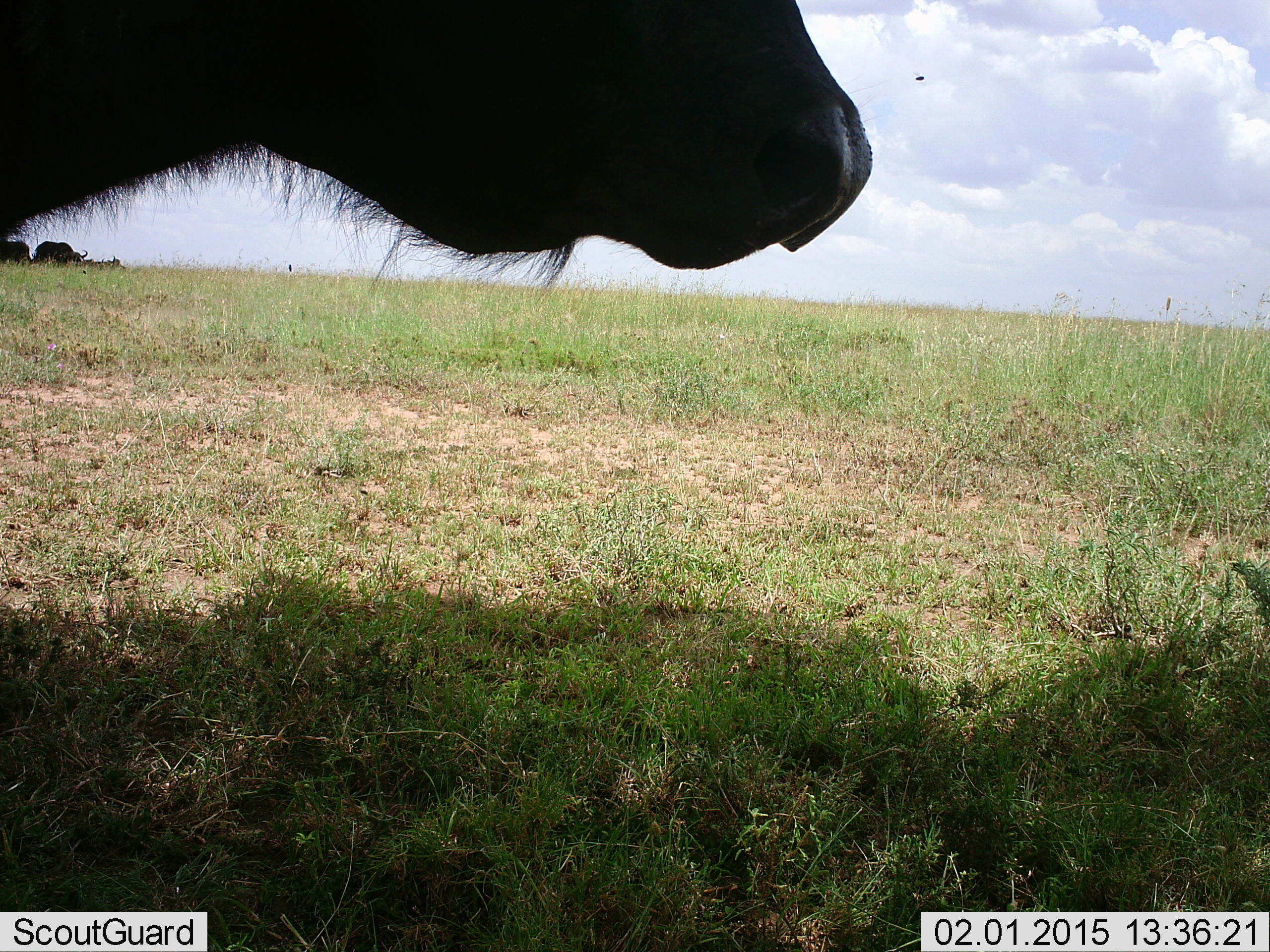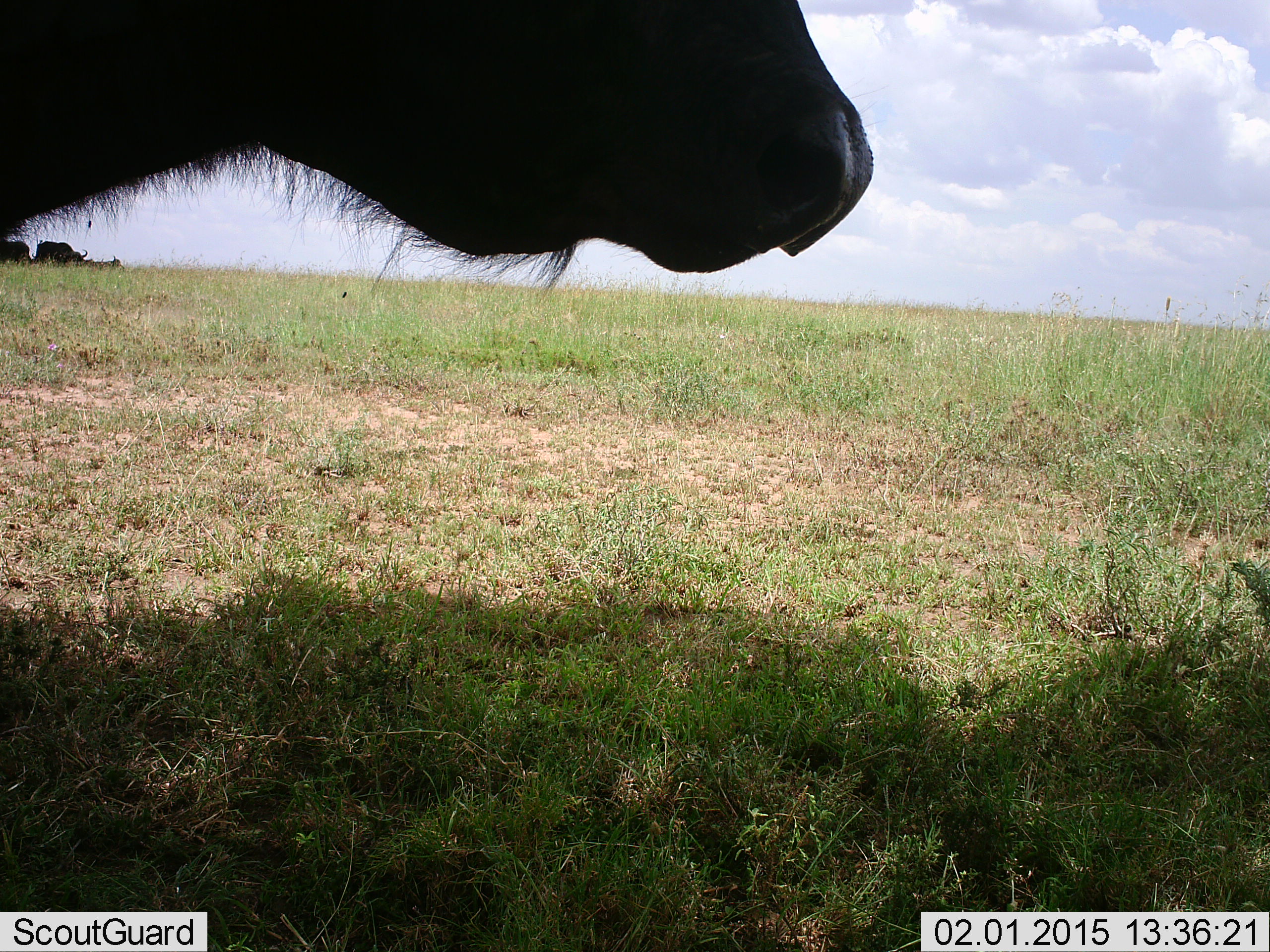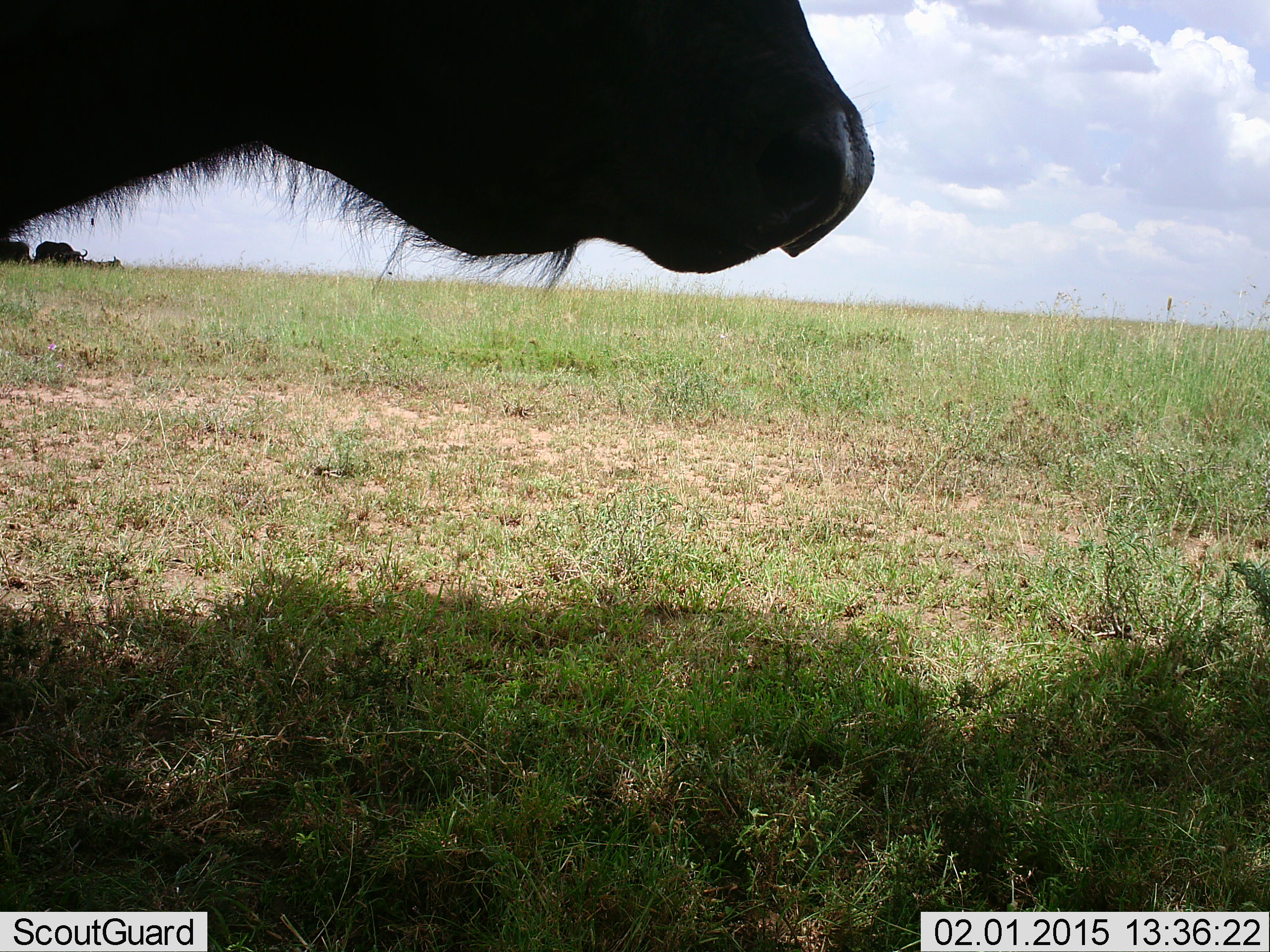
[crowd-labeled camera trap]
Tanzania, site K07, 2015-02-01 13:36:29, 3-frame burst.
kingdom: Animalia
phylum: Chordata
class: Mammalia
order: Artiodactyla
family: Bovidae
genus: Syncerus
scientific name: Syncerus caffer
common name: cape buffalo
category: buffalo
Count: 3.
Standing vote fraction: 100%.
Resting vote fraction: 20%.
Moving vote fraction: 0%.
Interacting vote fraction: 0%.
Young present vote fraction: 0%.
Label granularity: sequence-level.